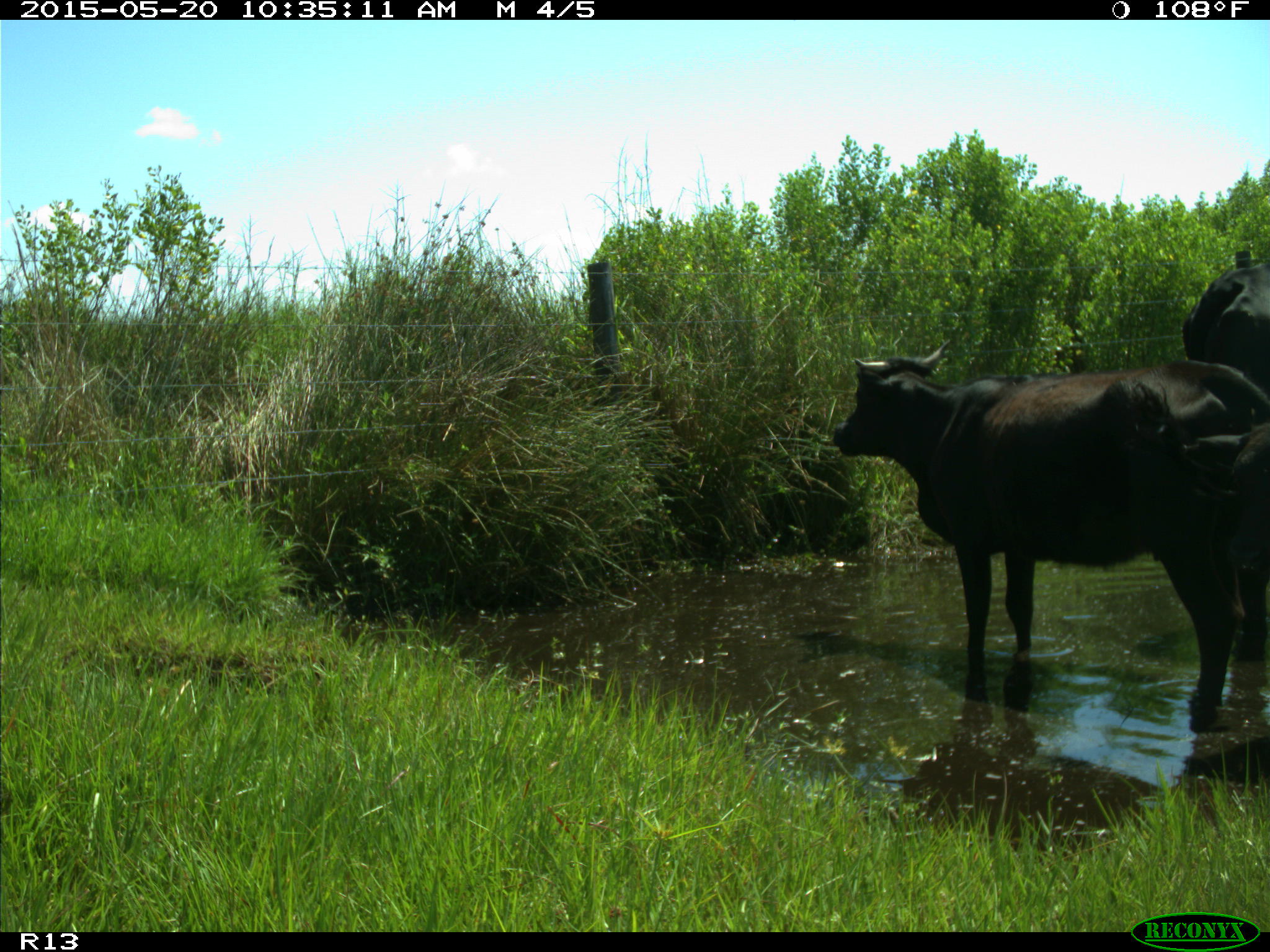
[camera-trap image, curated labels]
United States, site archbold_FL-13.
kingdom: Animalia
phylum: Chordata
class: Mammalia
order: Artiodactyla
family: Bovidae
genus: Bos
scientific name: Bos taurus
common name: domestic cow